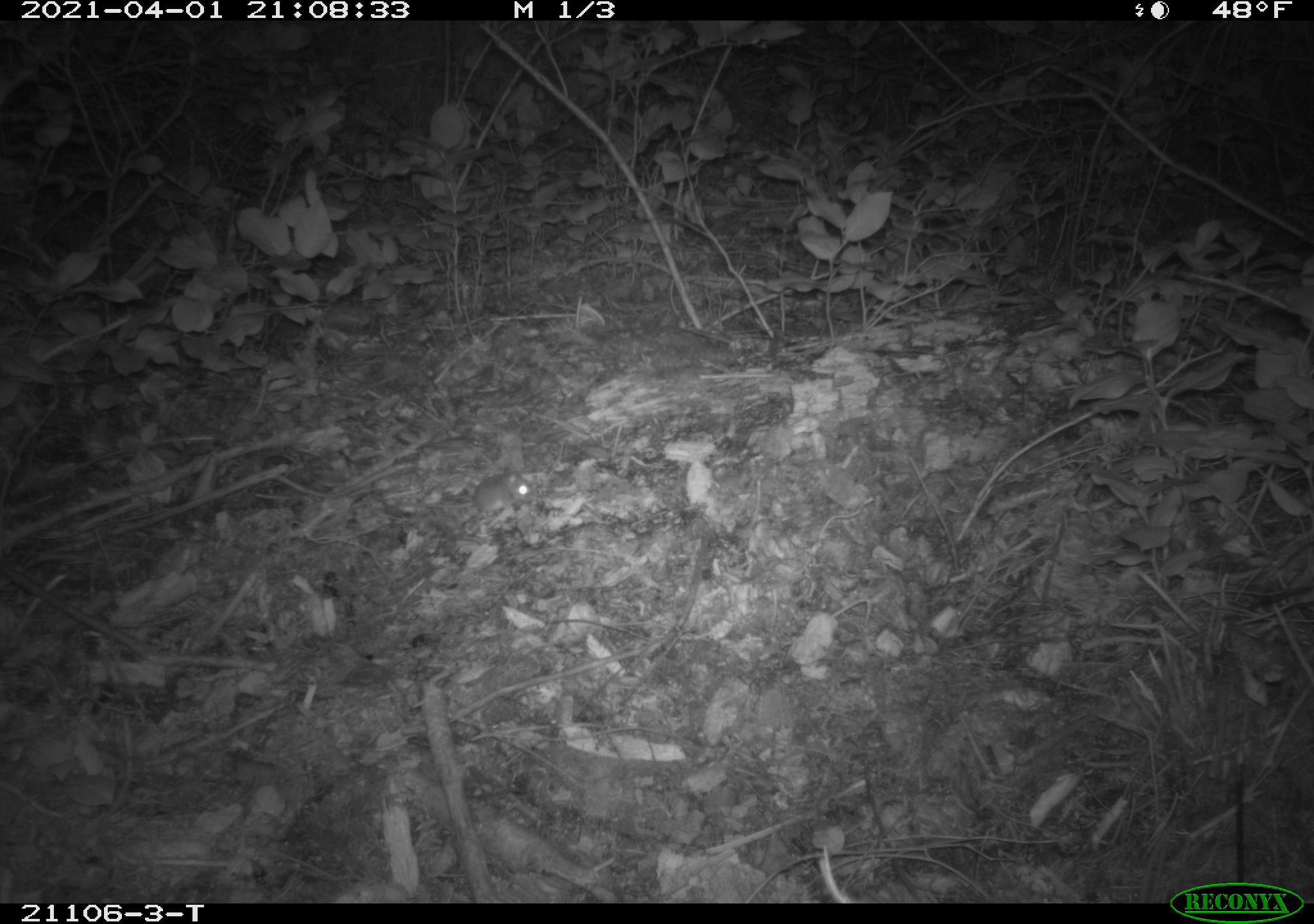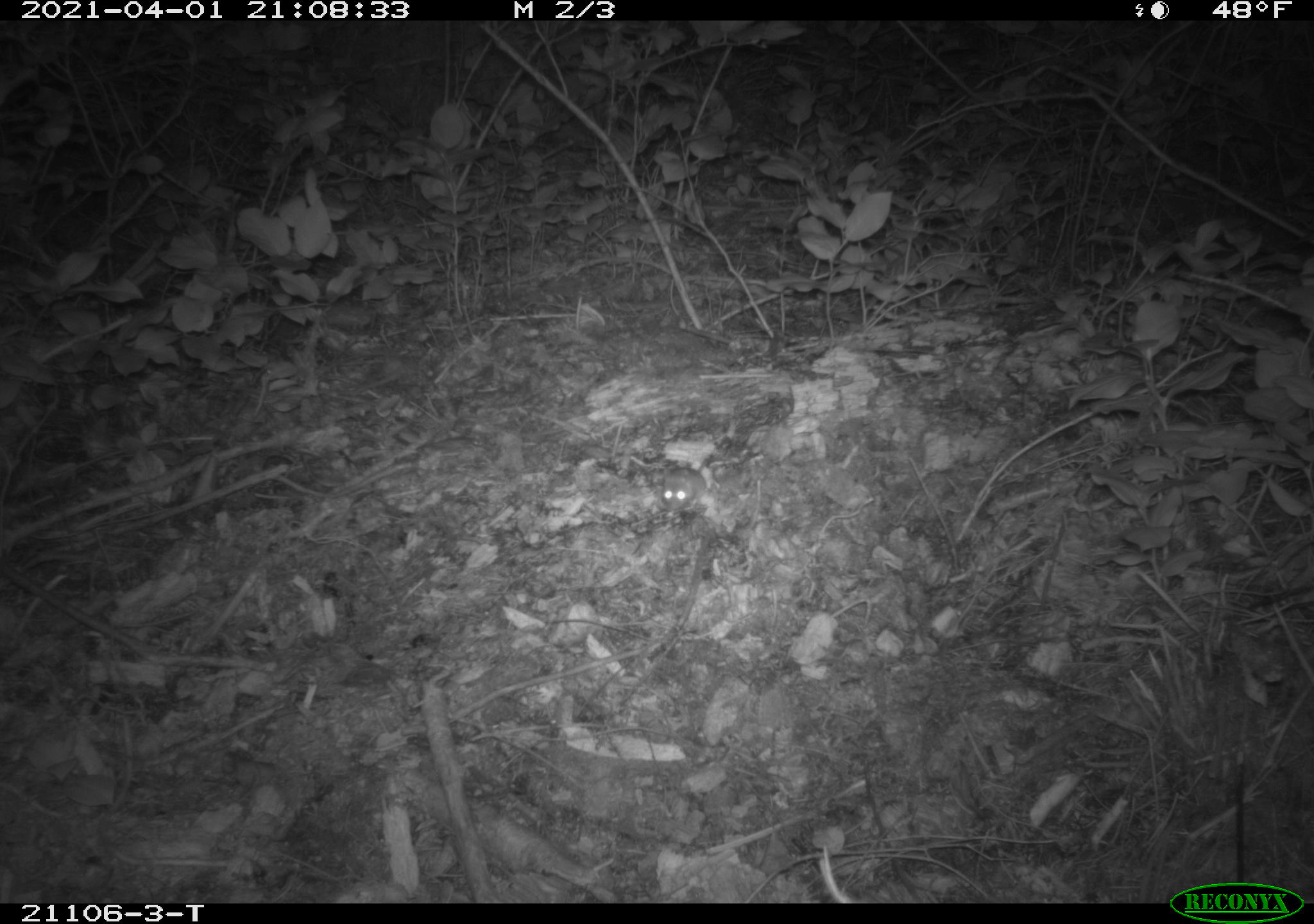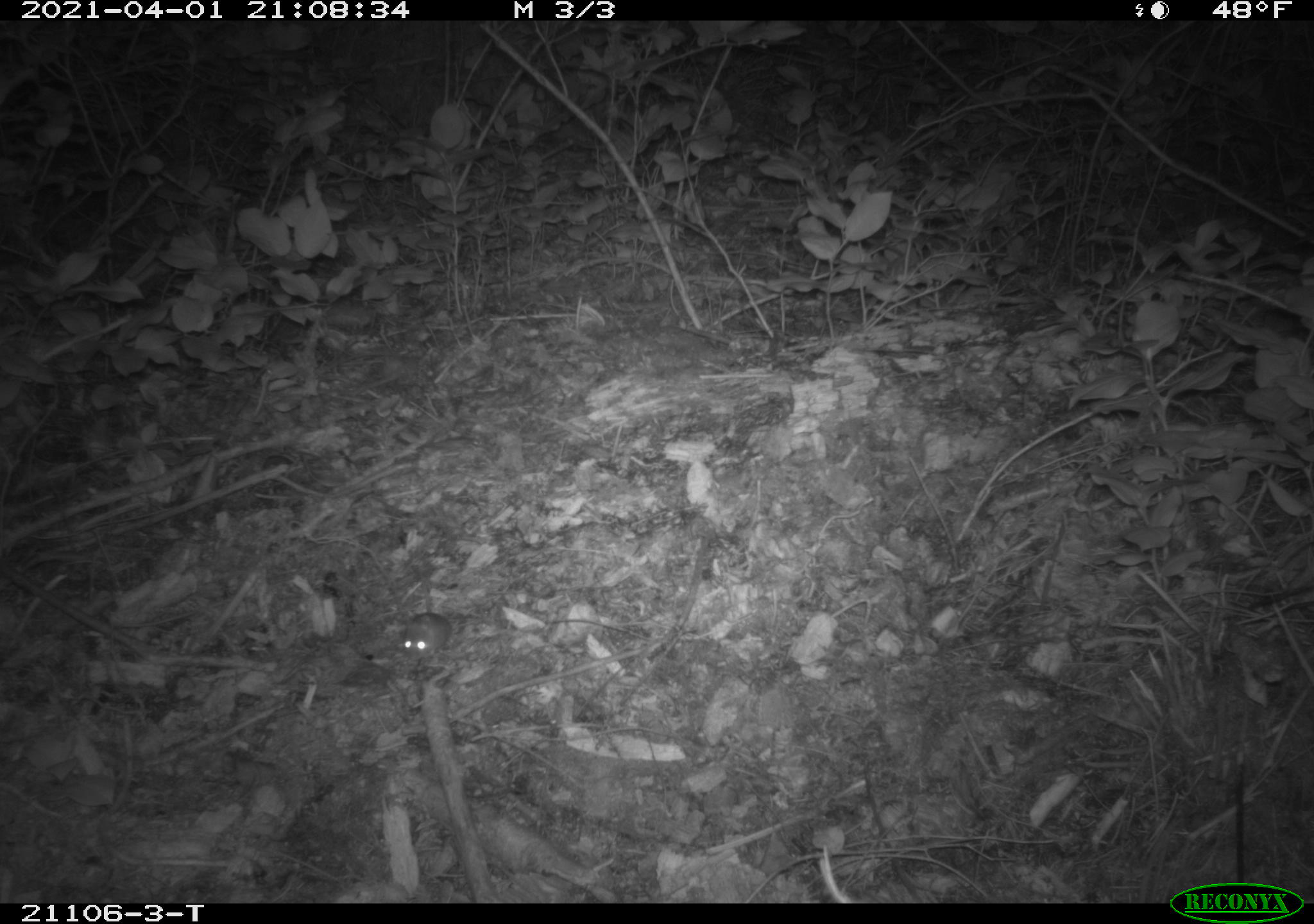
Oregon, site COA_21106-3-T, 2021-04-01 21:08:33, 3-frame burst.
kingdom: Animalia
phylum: Chordata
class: Mammalia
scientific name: Mammalia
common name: small mammal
Small mammal (Mammalia).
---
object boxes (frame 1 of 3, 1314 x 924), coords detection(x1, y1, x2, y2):
small mammal: detection(388, 443, 557, 535)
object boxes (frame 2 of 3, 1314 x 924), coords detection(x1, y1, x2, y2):
small mammal: detection(636, 413, 769, 538)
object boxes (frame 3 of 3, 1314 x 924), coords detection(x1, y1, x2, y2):
small mammal: detection(377, 566, 510, 678)